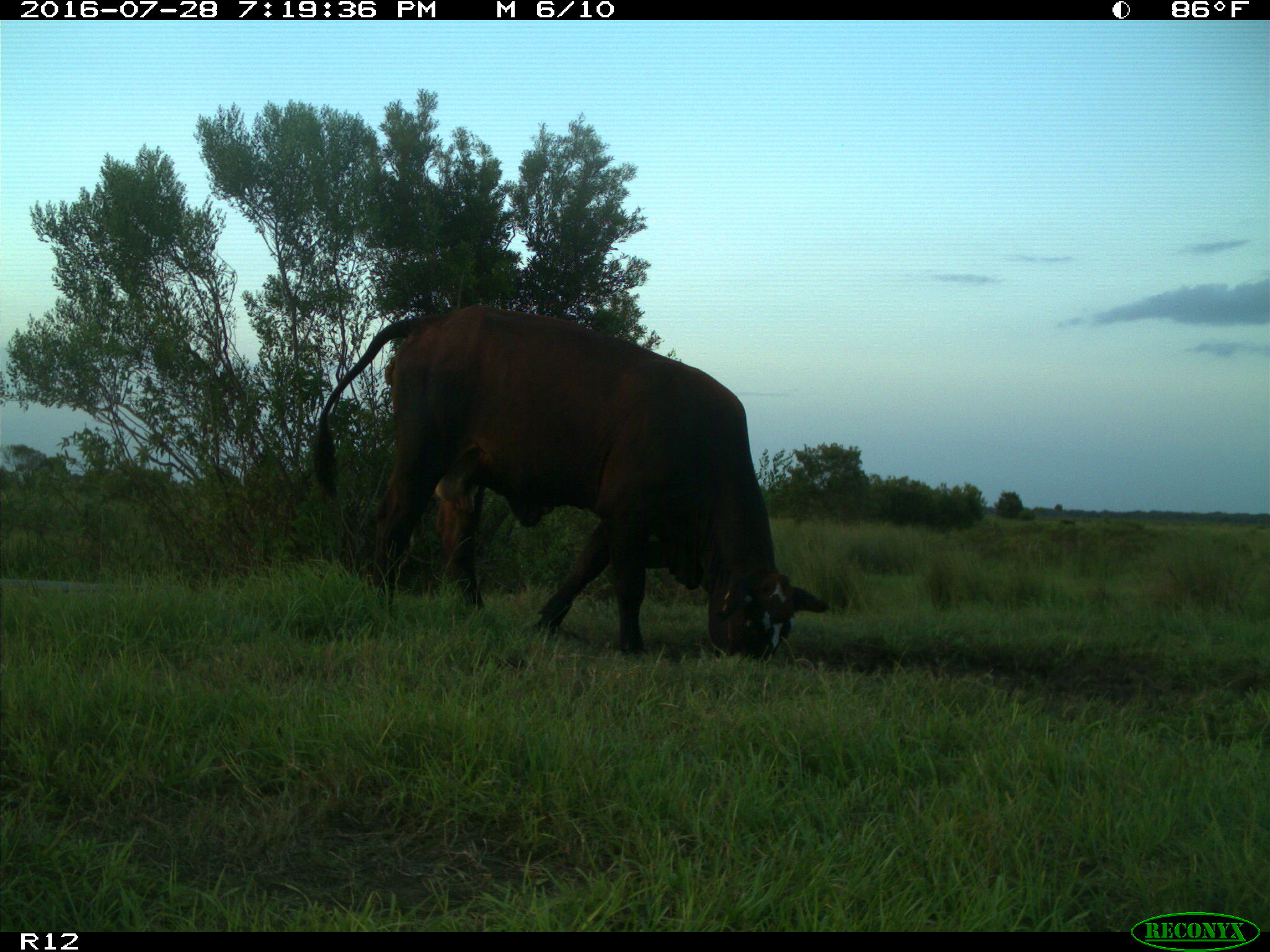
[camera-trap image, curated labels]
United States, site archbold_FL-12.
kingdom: Animalia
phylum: Chordata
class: Mammalia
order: Artiodactyla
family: Bovidae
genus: Bos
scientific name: Bos taurus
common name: domestic cow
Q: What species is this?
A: Bos taurus (domestic cow).